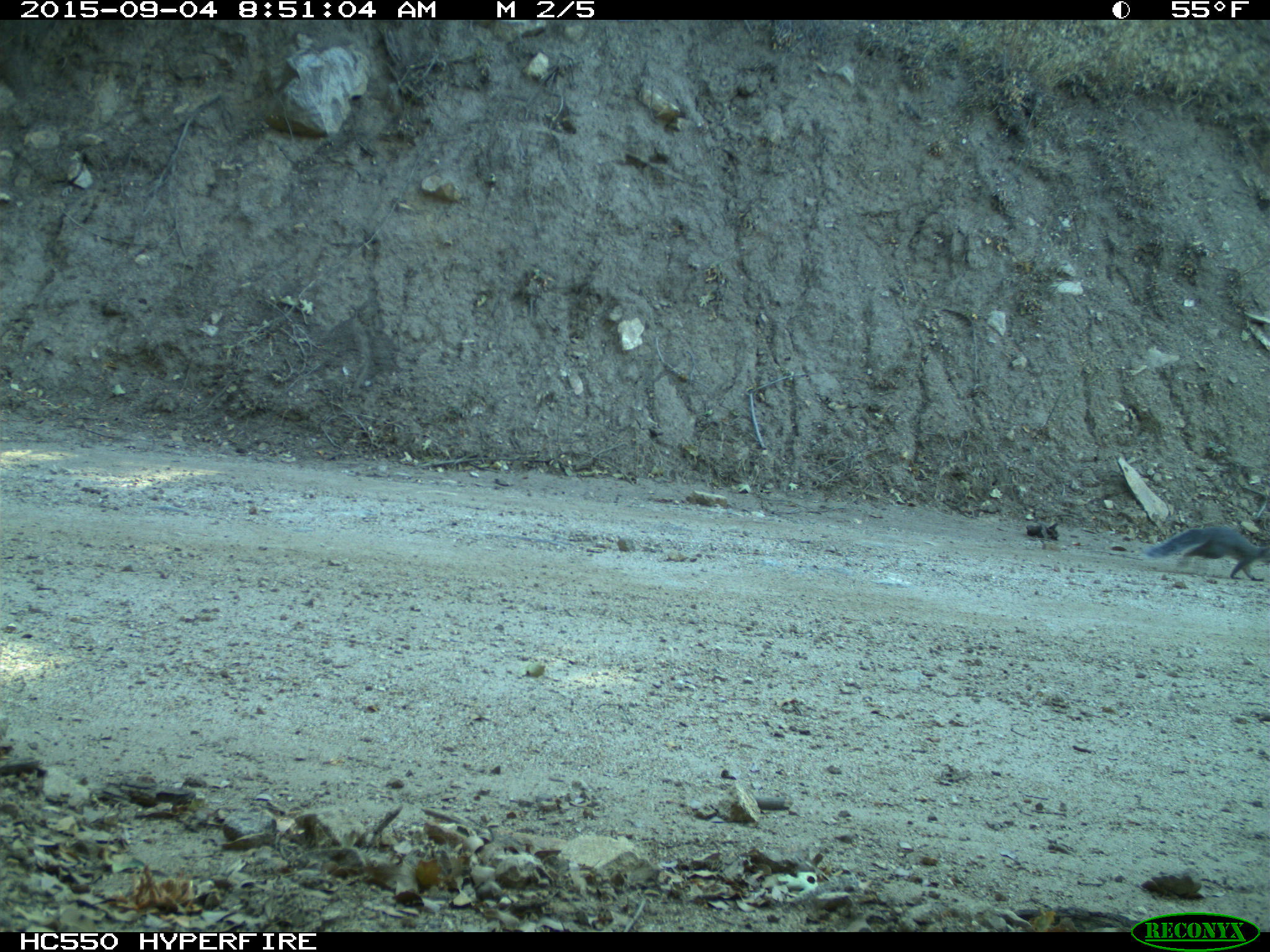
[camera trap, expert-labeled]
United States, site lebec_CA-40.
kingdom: Animalia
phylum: Chordata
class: Mammalia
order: Rodentia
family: Sciuridae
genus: Sciurus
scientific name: Sciurus carolinensis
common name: eastern gray squirrel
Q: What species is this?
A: Sciurus carolinensis (eastern gray squirrel).